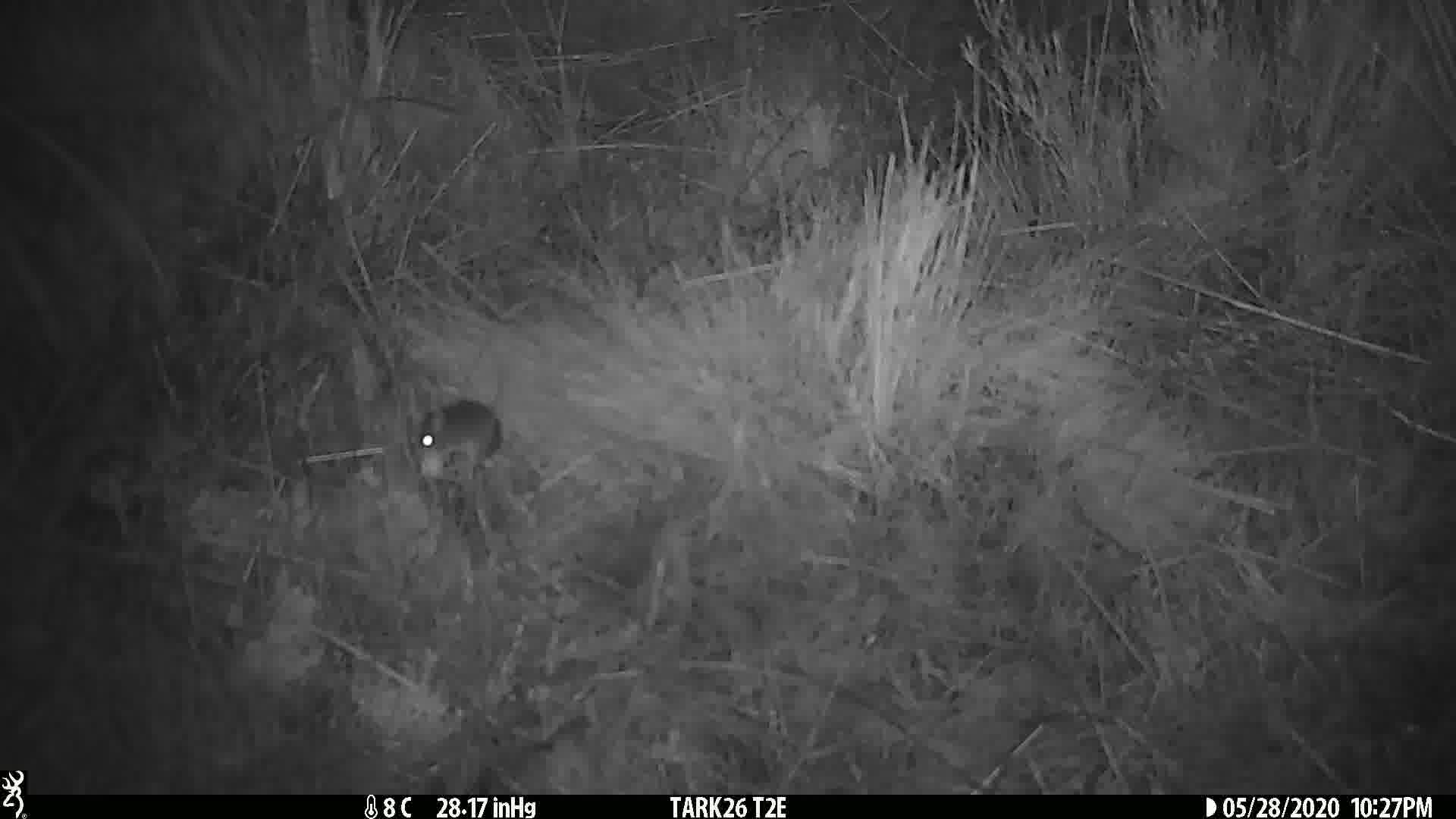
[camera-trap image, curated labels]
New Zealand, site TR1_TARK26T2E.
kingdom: Animalia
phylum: Chordata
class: Mammalia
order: Rodentia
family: Muridae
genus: Mus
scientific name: Mus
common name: mouse